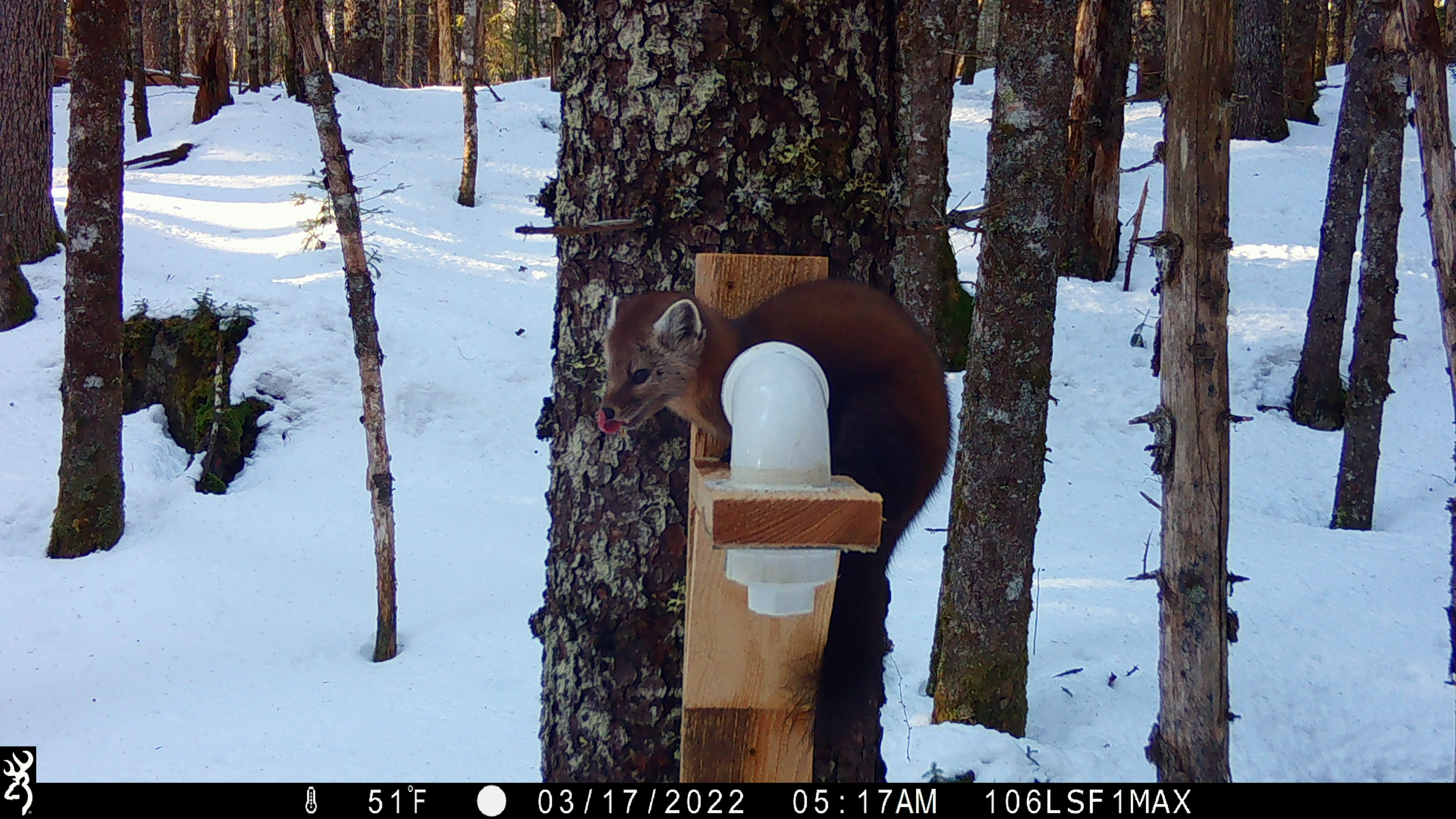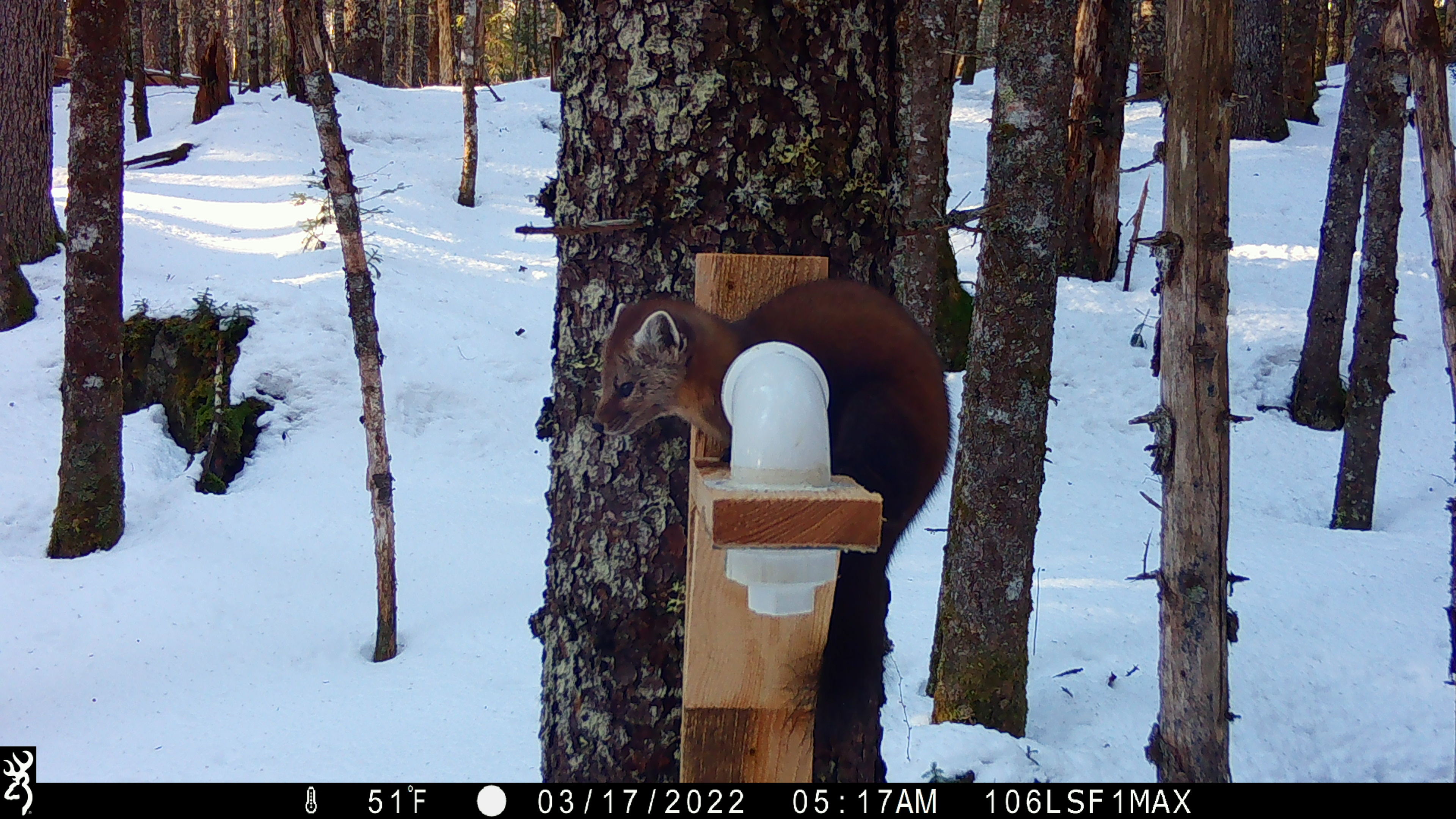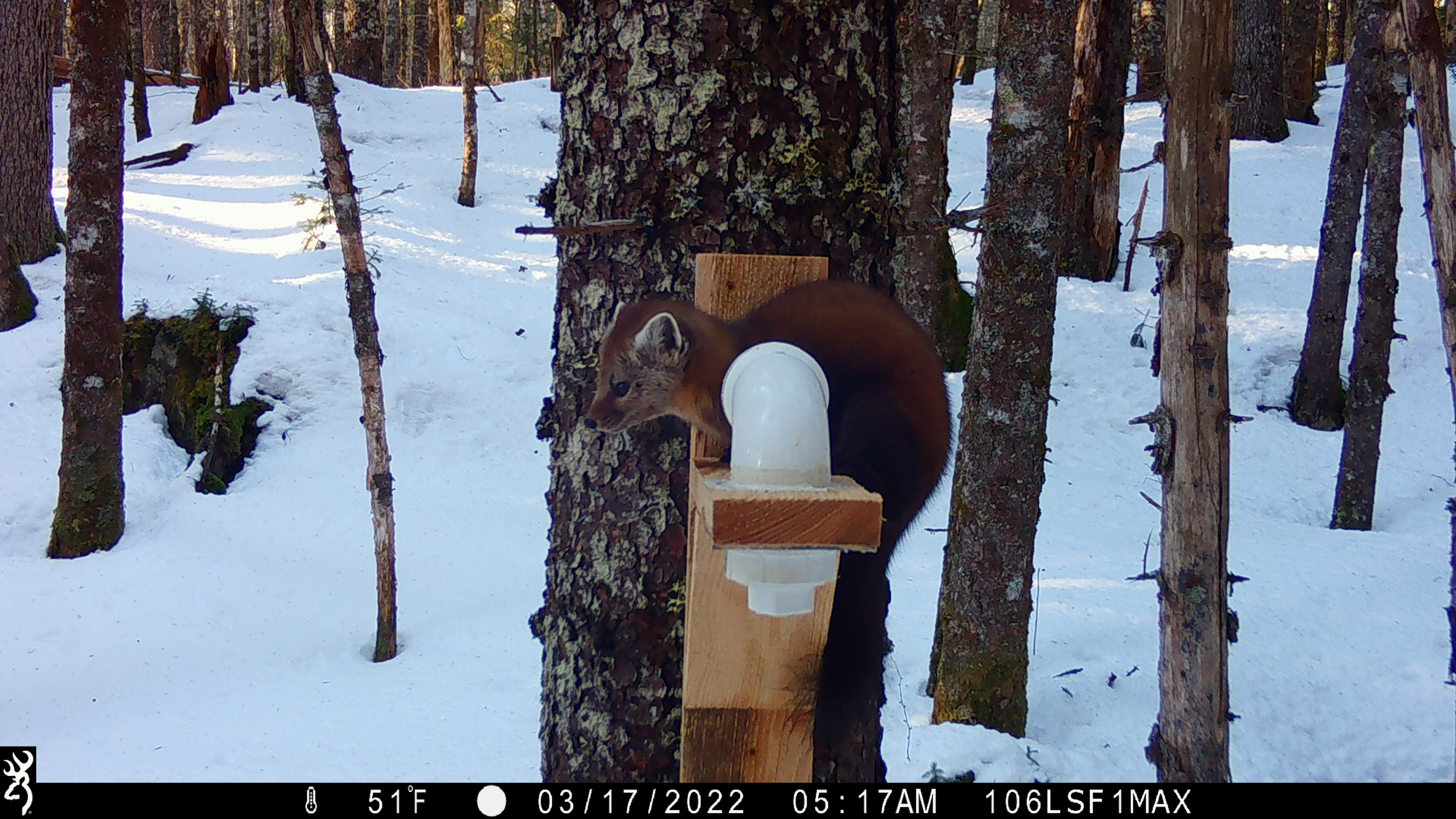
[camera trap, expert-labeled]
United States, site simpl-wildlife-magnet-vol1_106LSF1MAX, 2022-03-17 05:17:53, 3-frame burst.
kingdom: Animalia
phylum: Chordata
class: Mammalia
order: Carnivora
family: Mustelidae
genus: Martes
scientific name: Martes americana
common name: american marten